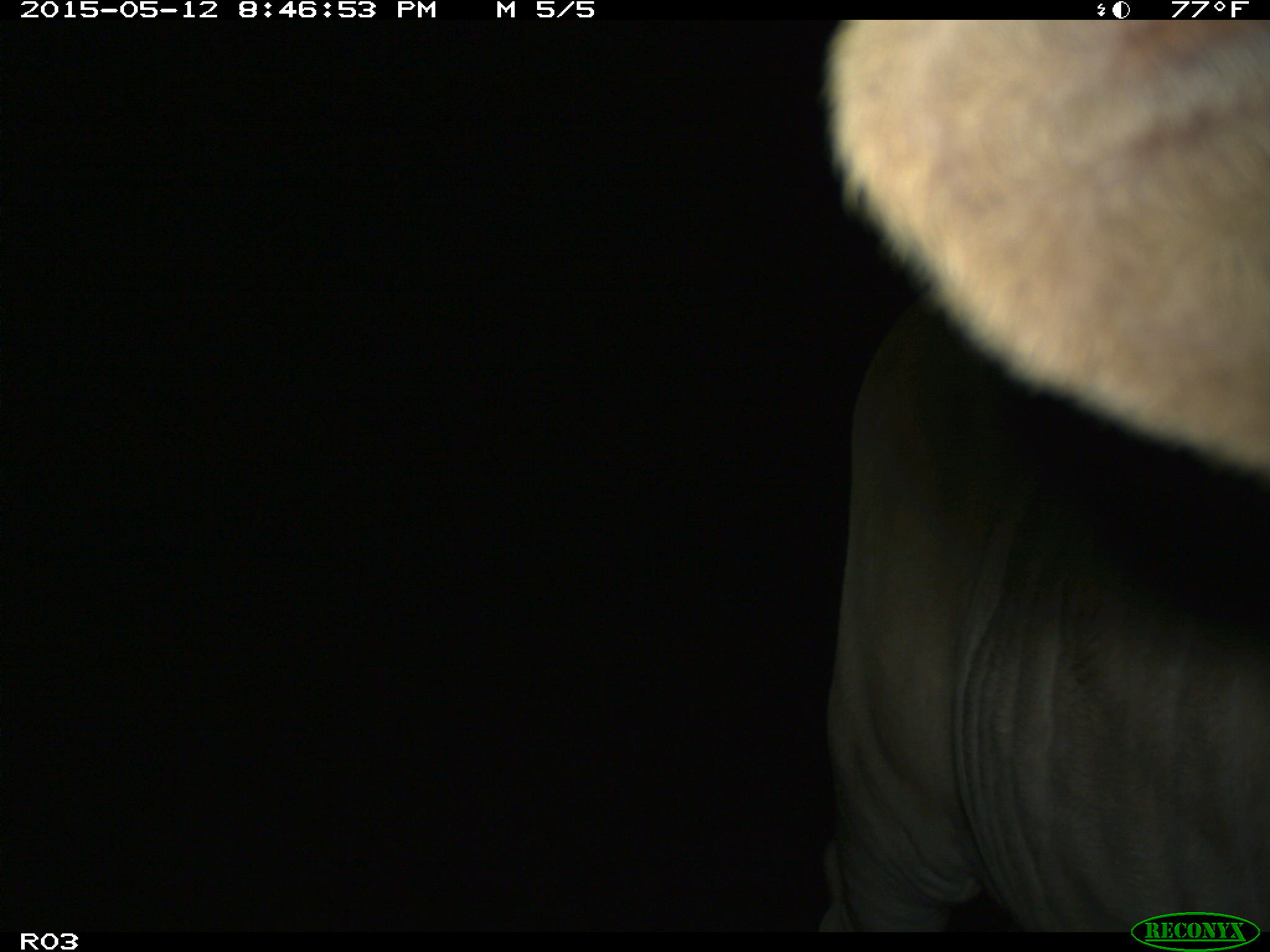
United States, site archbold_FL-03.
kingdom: Animalia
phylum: Chordata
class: Mammalia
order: Artiodactyla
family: Bovidae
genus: Bos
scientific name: Bos taurus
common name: domestic cow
Bos taurus (domestic cow).